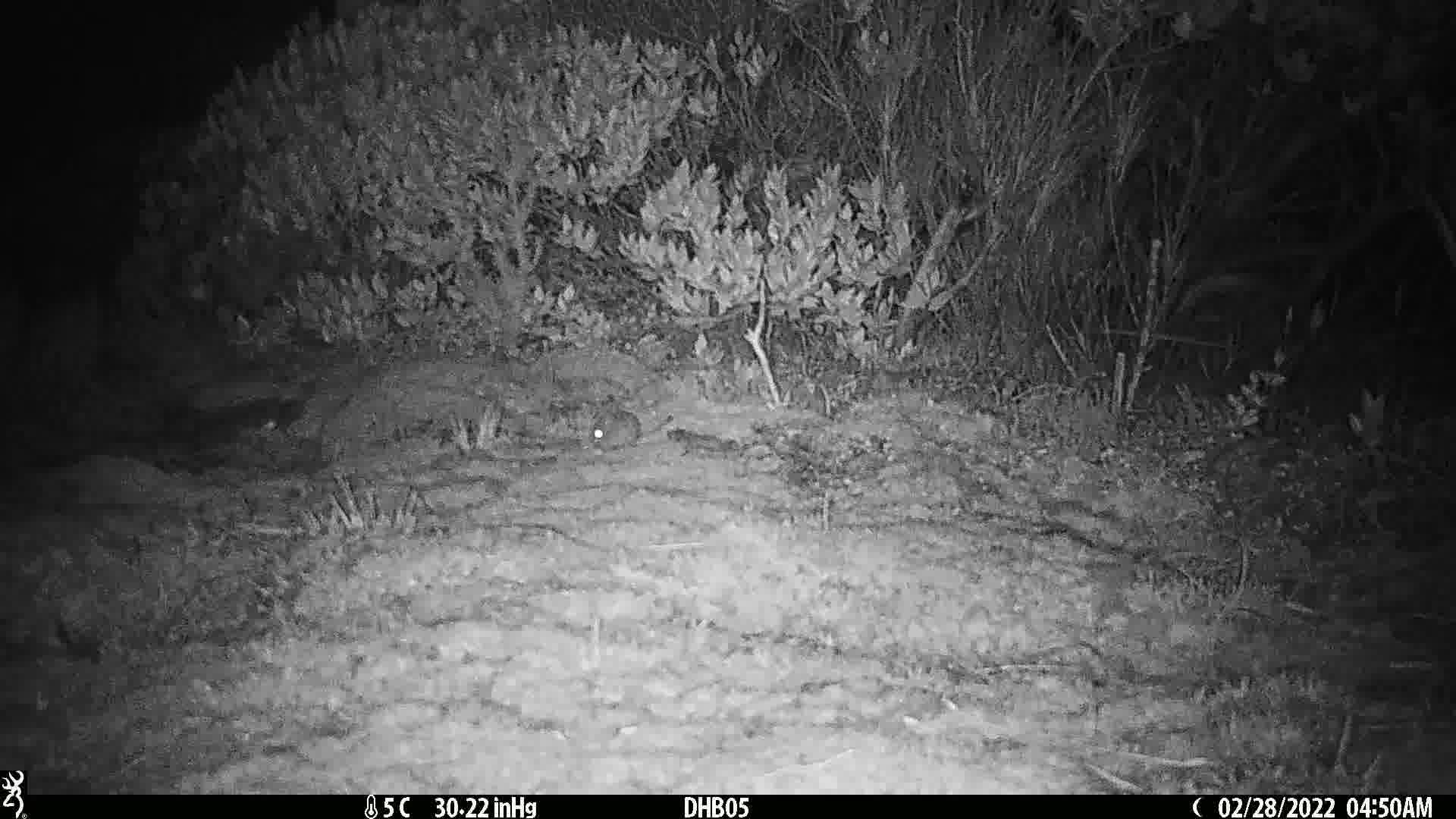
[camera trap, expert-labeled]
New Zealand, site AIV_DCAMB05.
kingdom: Animalia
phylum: Chordata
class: Mammalia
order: Rodentia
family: Muridae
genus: Mus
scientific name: Mus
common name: mouse